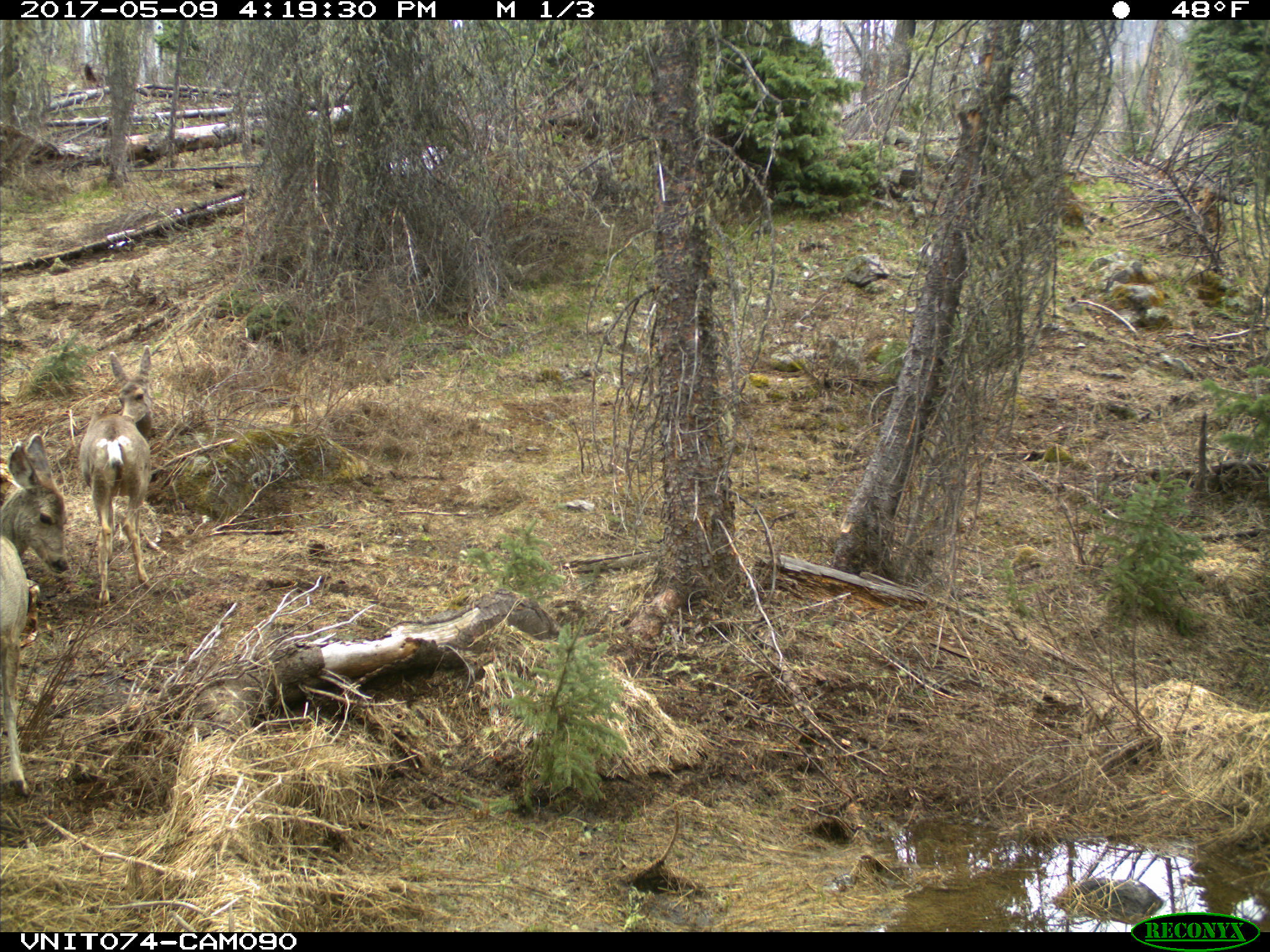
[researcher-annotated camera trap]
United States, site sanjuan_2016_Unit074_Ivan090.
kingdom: Animalia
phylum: Chordata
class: Mammalia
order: Artiodactyla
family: Cervidae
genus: Odocoileus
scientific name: Odocoileus hemionus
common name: mule deer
Odocoileus hemionus (mule deer).